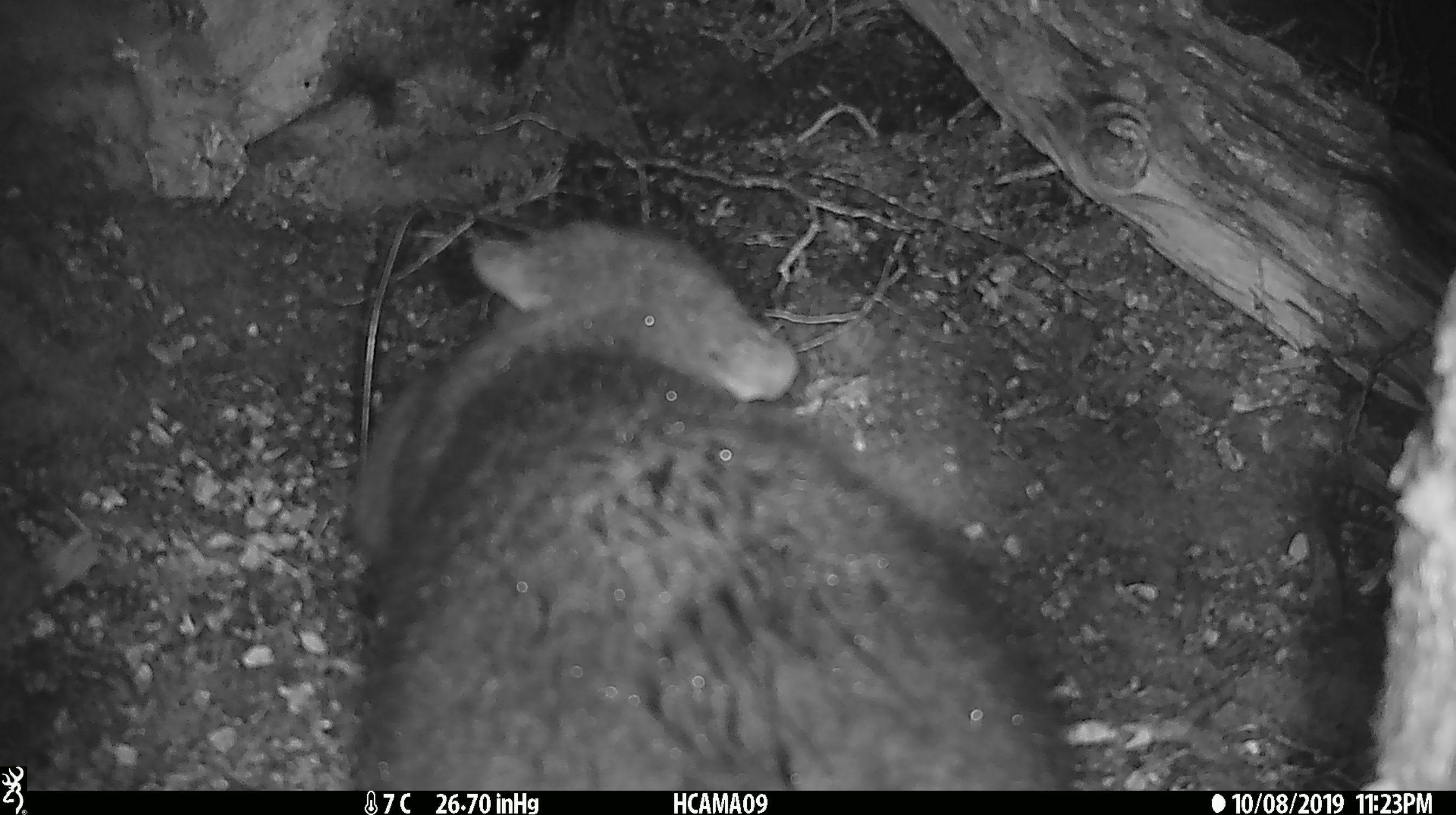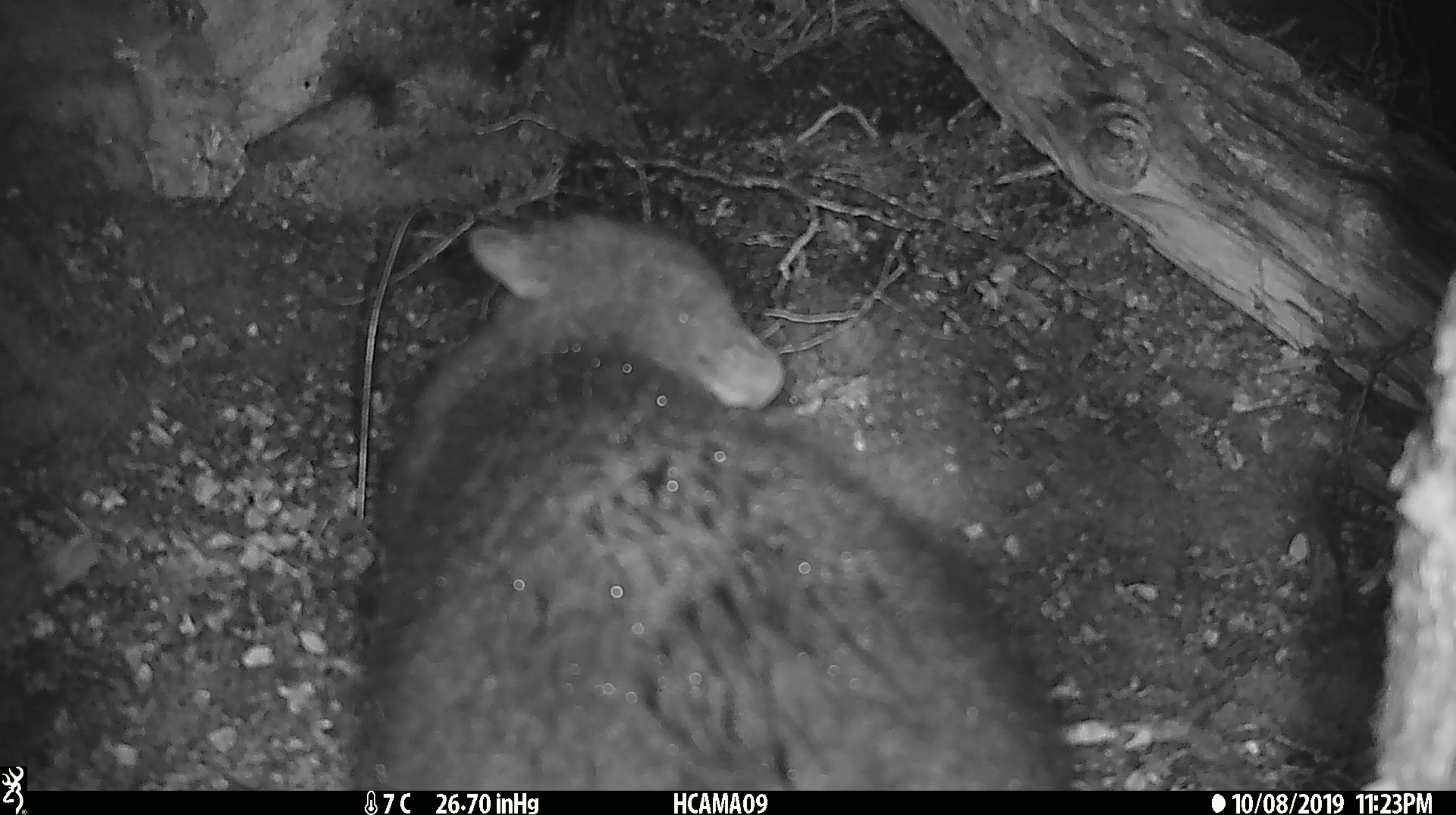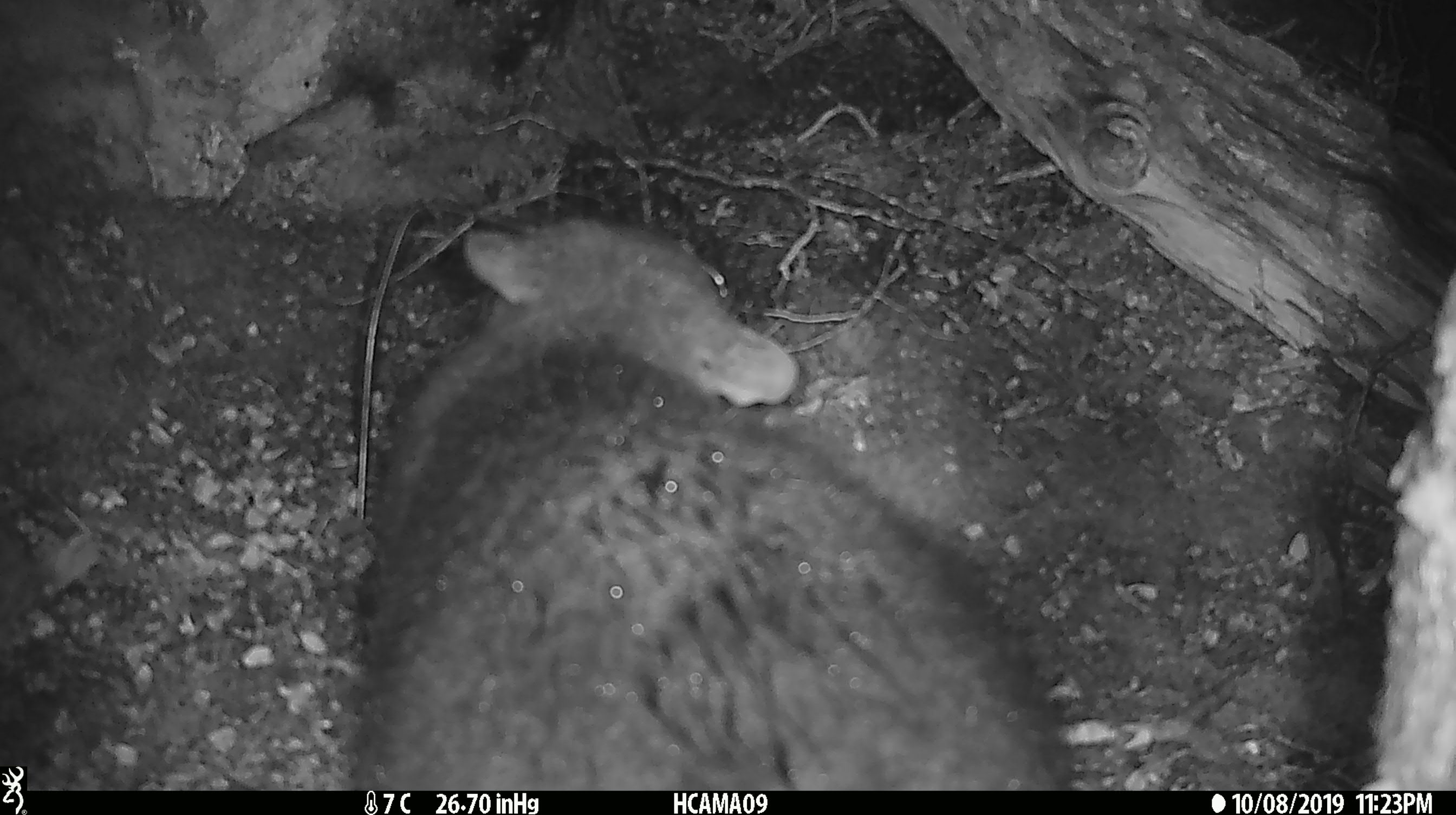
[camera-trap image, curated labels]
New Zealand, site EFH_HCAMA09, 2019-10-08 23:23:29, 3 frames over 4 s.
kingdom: Animalia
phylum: Chordata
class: Mammalia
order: Diprotodontia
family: Phalangeridae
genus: Trichosurus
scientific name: Trichosurus vulpecula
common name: common brushtail possum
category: possum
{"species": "possum (common brushtail possum) (Trichosurus vulpecula)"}